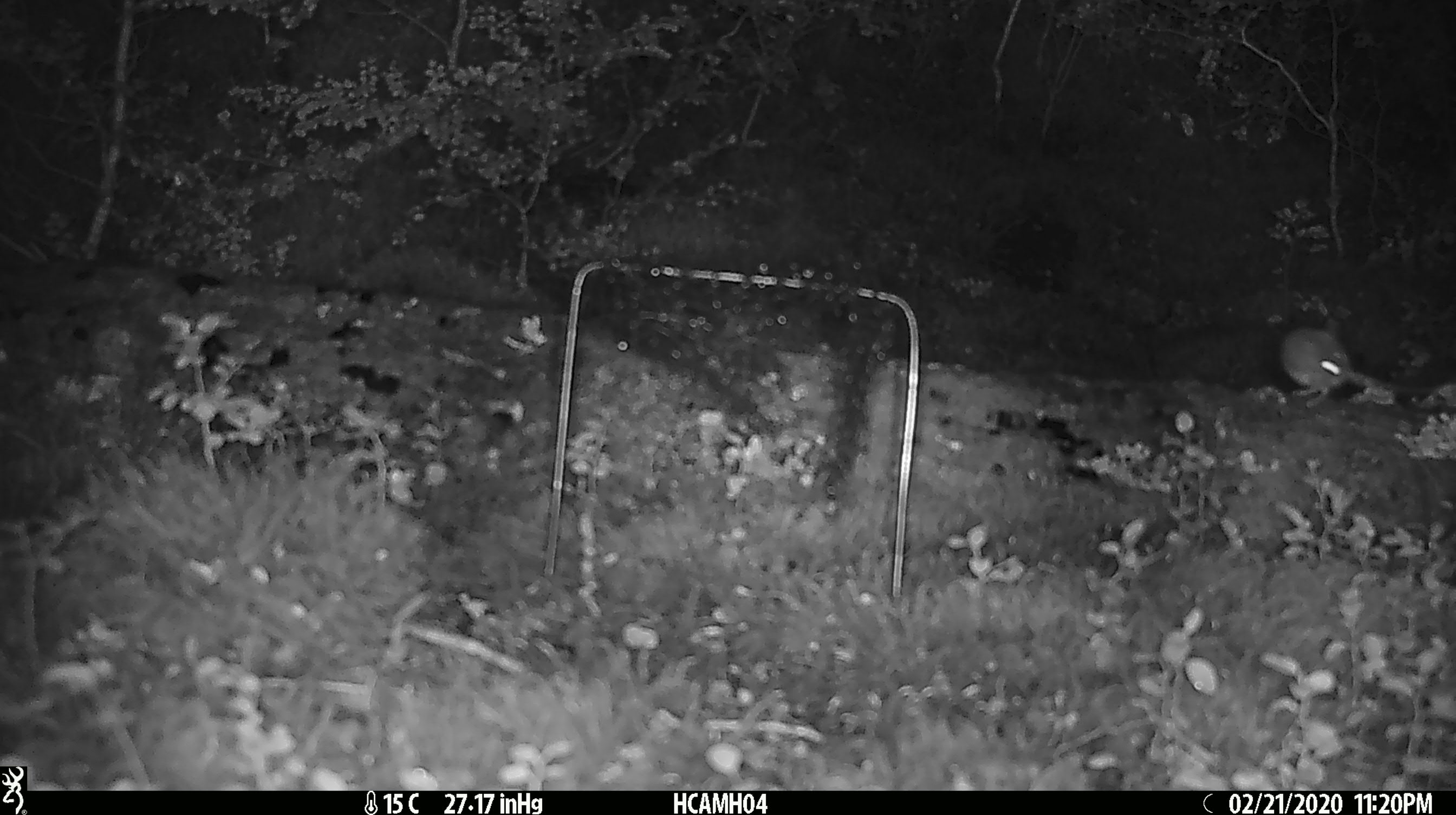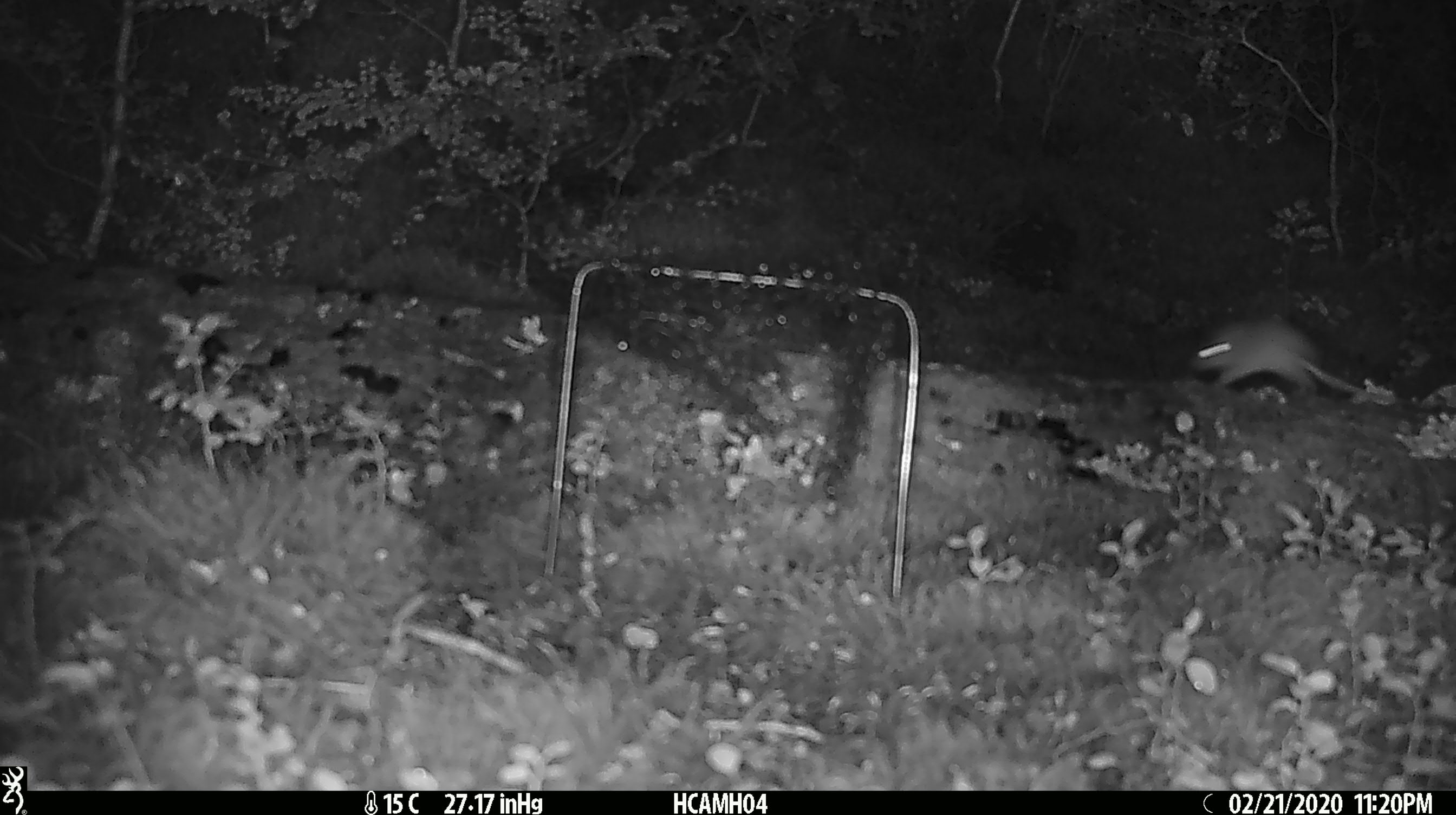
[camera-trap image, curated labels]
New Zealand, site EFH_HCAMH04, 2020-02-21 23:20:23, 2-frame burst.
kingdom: Animalia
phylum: Chordata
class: Mammalia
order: Rodentia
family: Muridae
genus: Mus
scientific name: Mus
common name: mouse